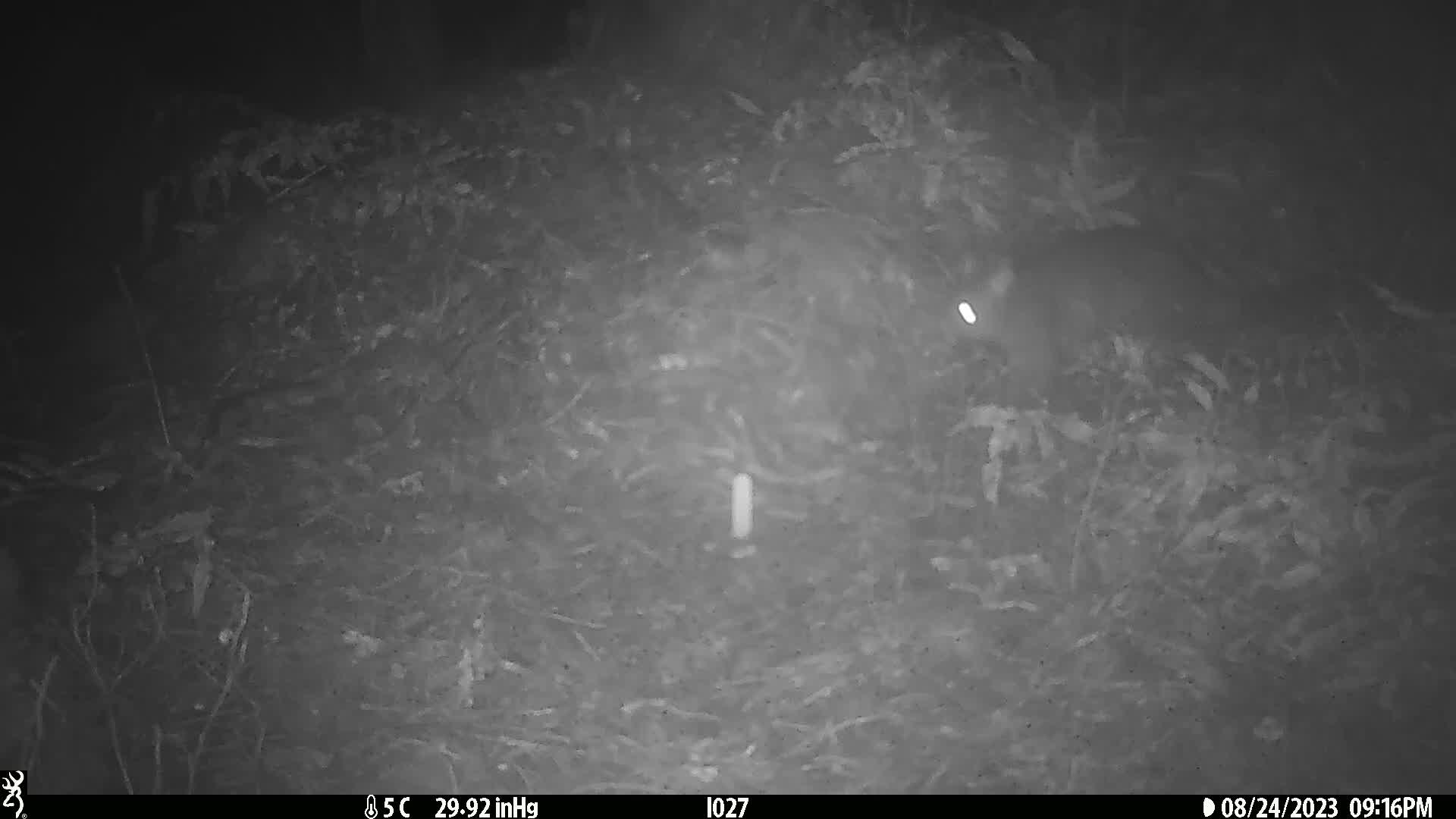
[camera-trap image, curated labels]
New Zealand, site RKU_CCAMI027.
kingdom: Animalia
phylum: Chordata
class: Mammalia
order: Diprotodontia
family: Phalangeridae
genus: Trichosurus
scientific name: Trichosurus vulpecula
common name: common brushtail possum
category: possum